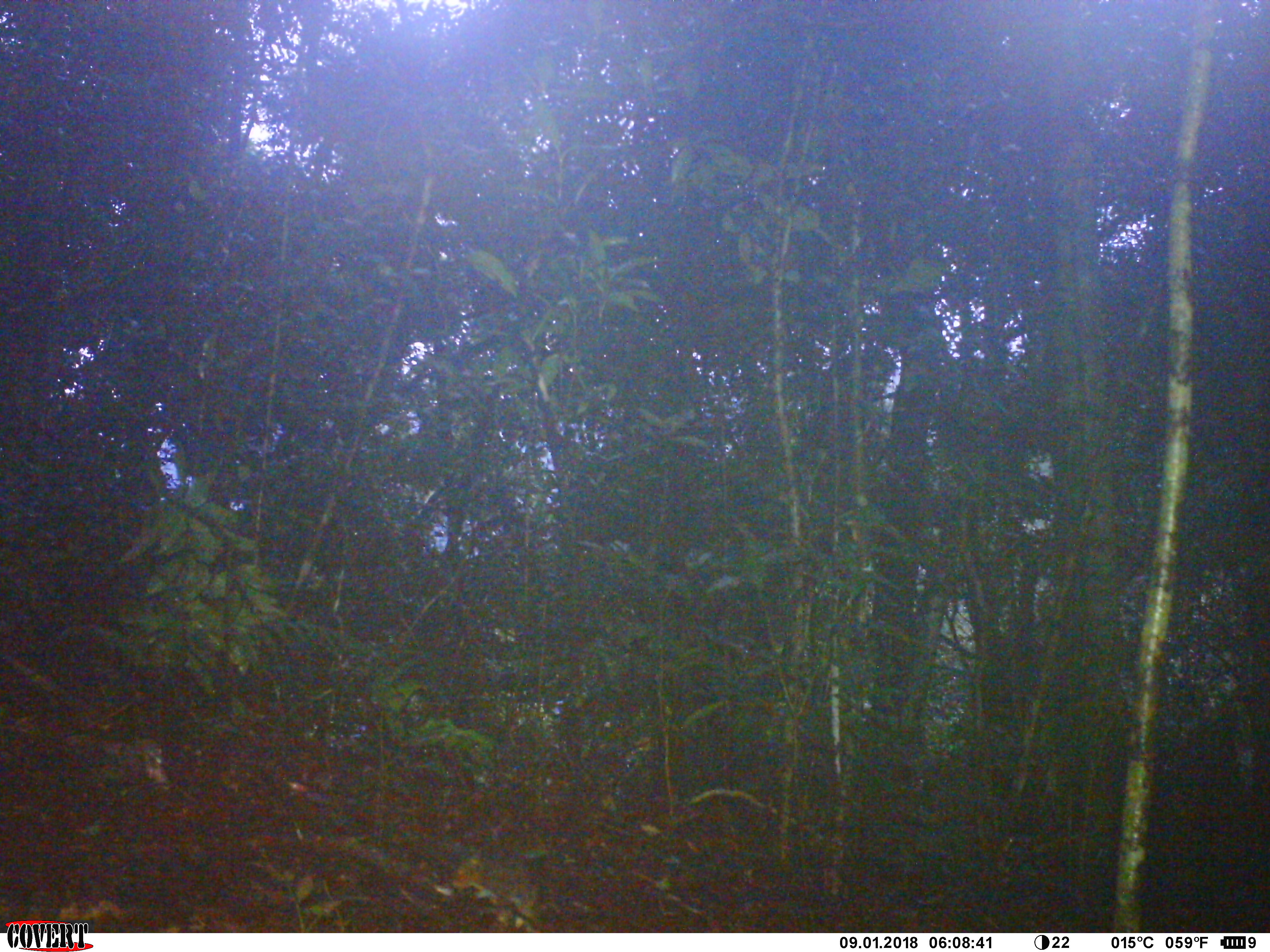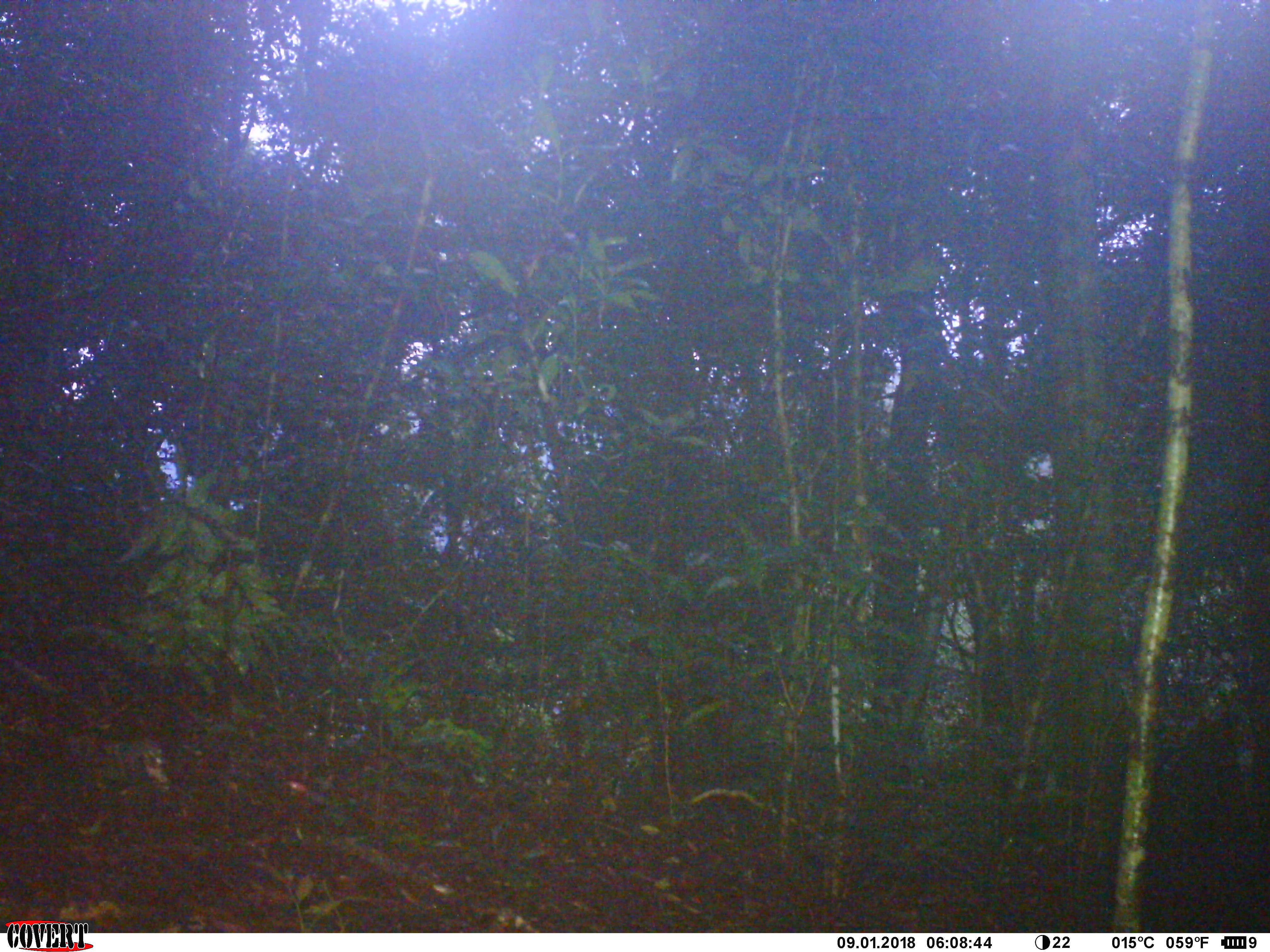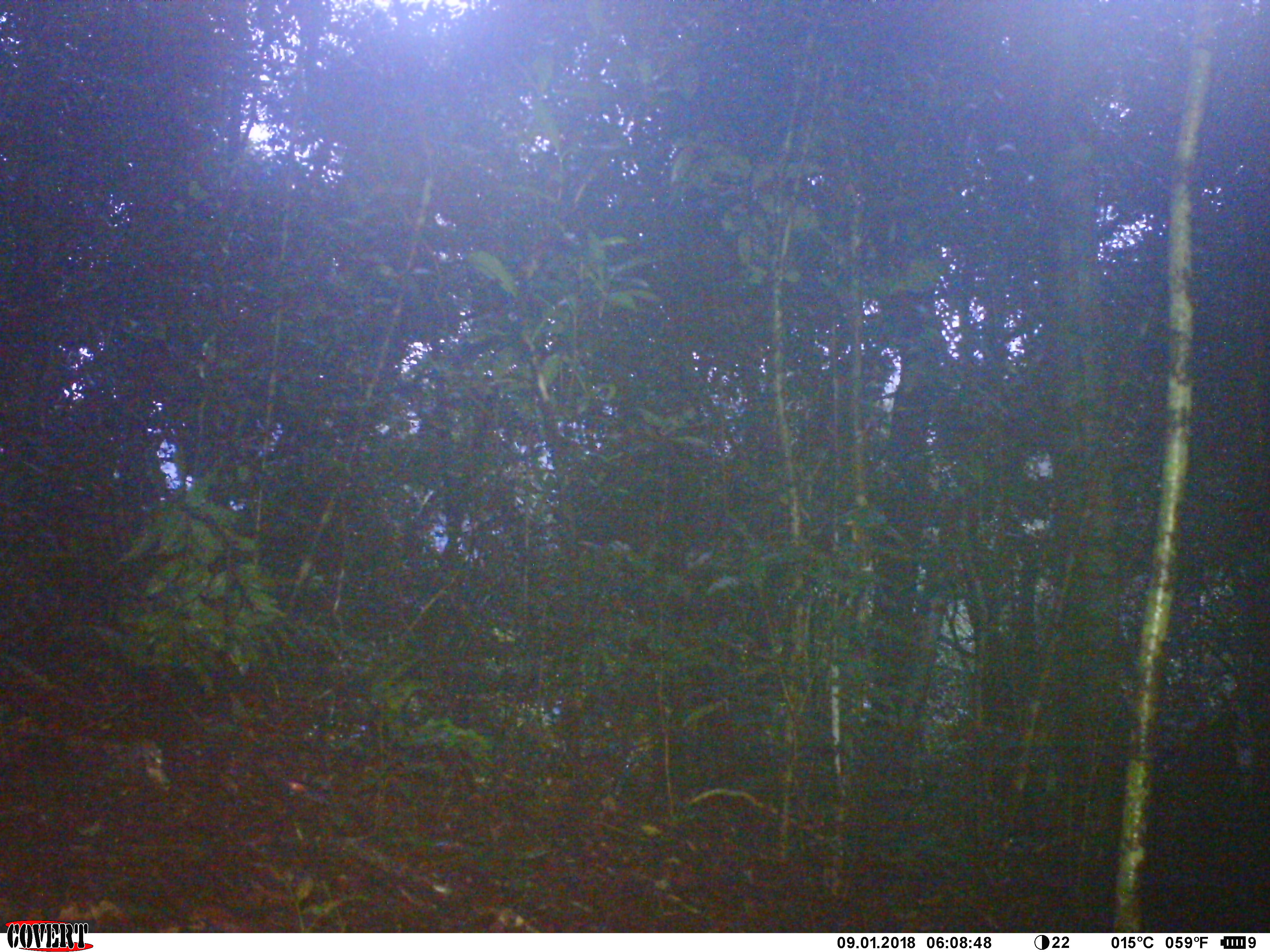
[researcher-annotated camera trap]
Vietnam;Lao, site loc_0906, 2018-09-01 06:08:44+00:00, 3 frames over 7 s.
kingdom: Animalia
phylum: Chordata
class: Mammalia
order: Rodentia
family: Sciuridae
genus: Dremomys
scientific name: Dremomys rufigenis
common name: red-cheeked squirrel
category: red cheeked squirrel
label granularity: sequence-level